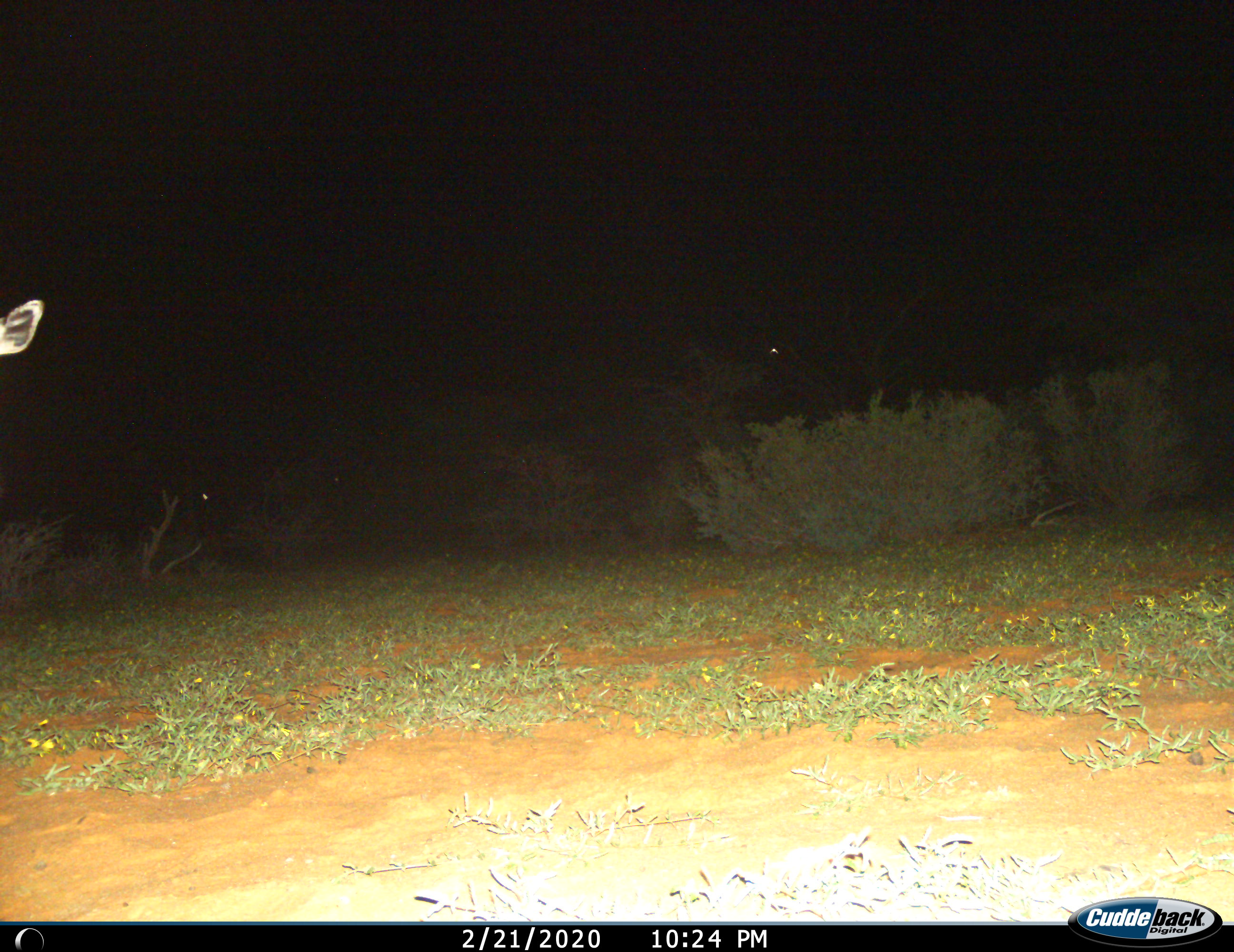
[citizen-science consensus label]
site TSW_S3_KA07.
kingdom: Animalia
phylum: Chordata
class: Mammalia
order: Artiodactyla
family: Bovidae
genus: Tragelaphus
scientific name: Tragelaphus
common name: kudu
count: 1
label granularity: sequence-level